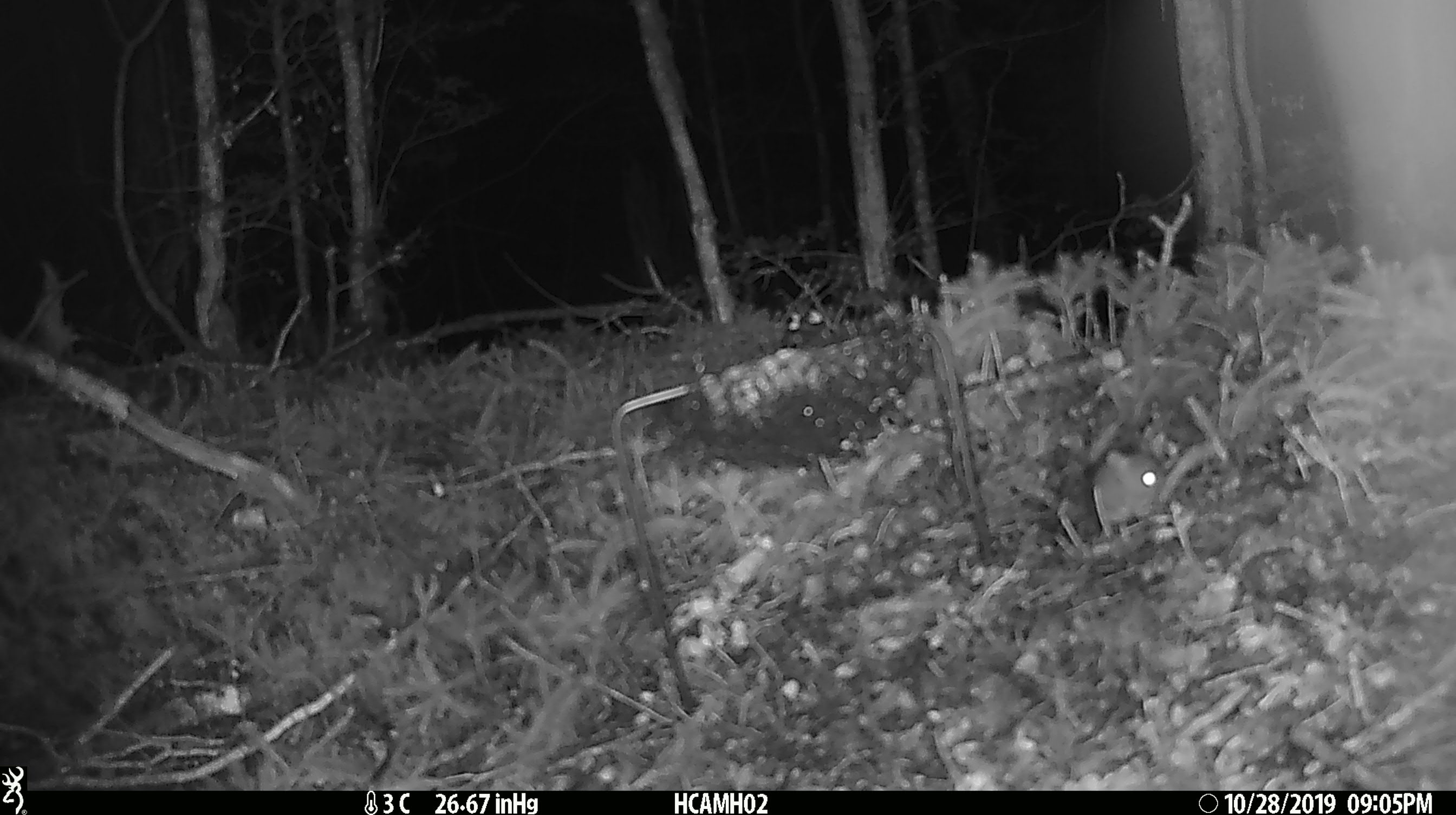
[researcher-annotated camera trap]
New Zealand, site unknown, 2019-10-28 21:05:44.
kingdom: Animalia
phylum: Chordata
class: Mammalia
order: Rodentia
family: Muridae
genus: Mus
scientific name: Mus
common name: mouse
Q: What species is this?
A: Mouse (Mus).